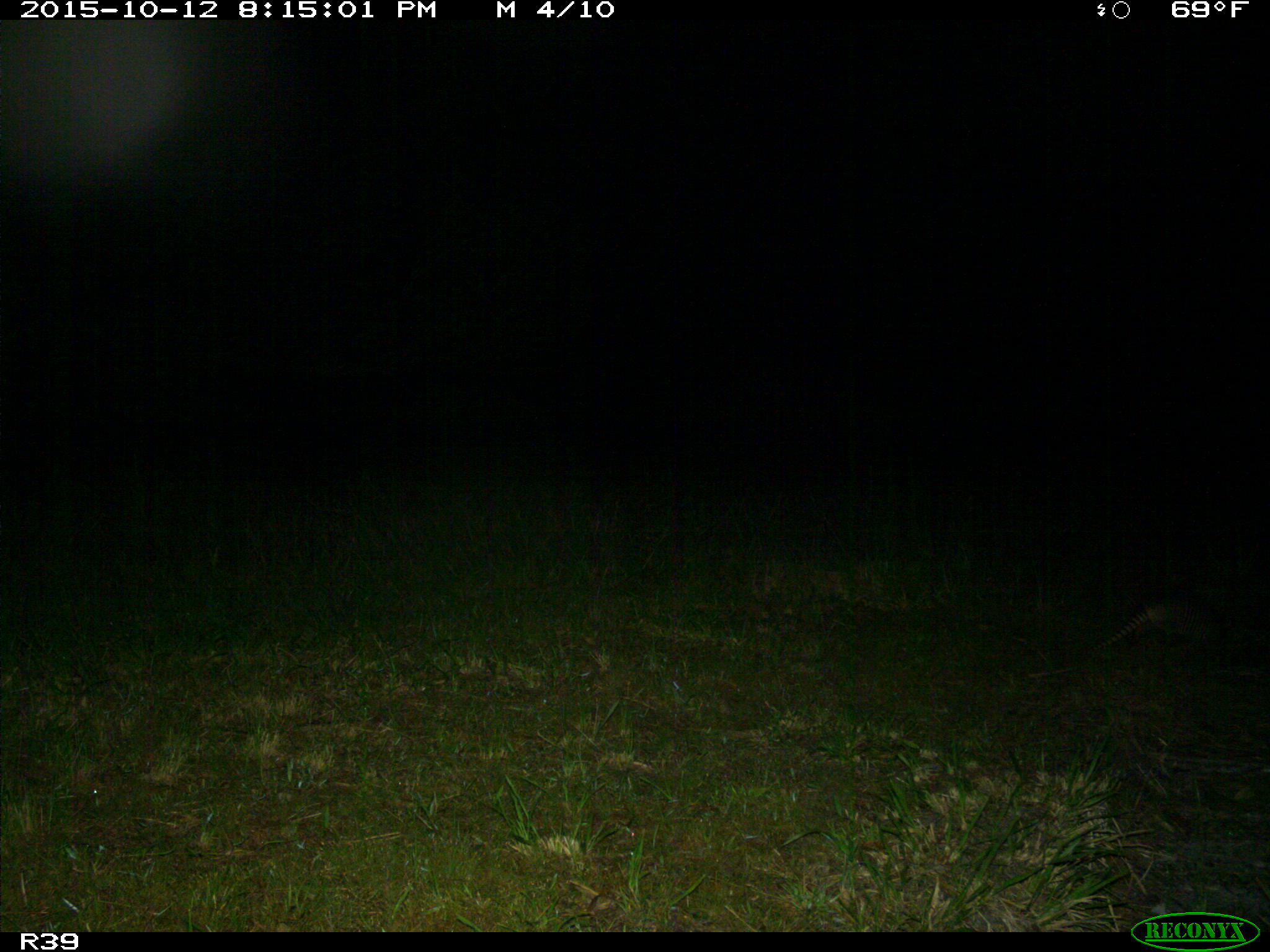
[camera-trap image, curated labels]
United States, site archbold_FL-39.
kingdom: Animalia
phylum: Chordata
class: Mammalia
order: Cingulata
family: Dasypodidae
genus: Dasypus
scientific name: Dasypus novemcinctus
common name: nine-banded armadillo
Dasypus novemcinctus (nine-banded armadillo).